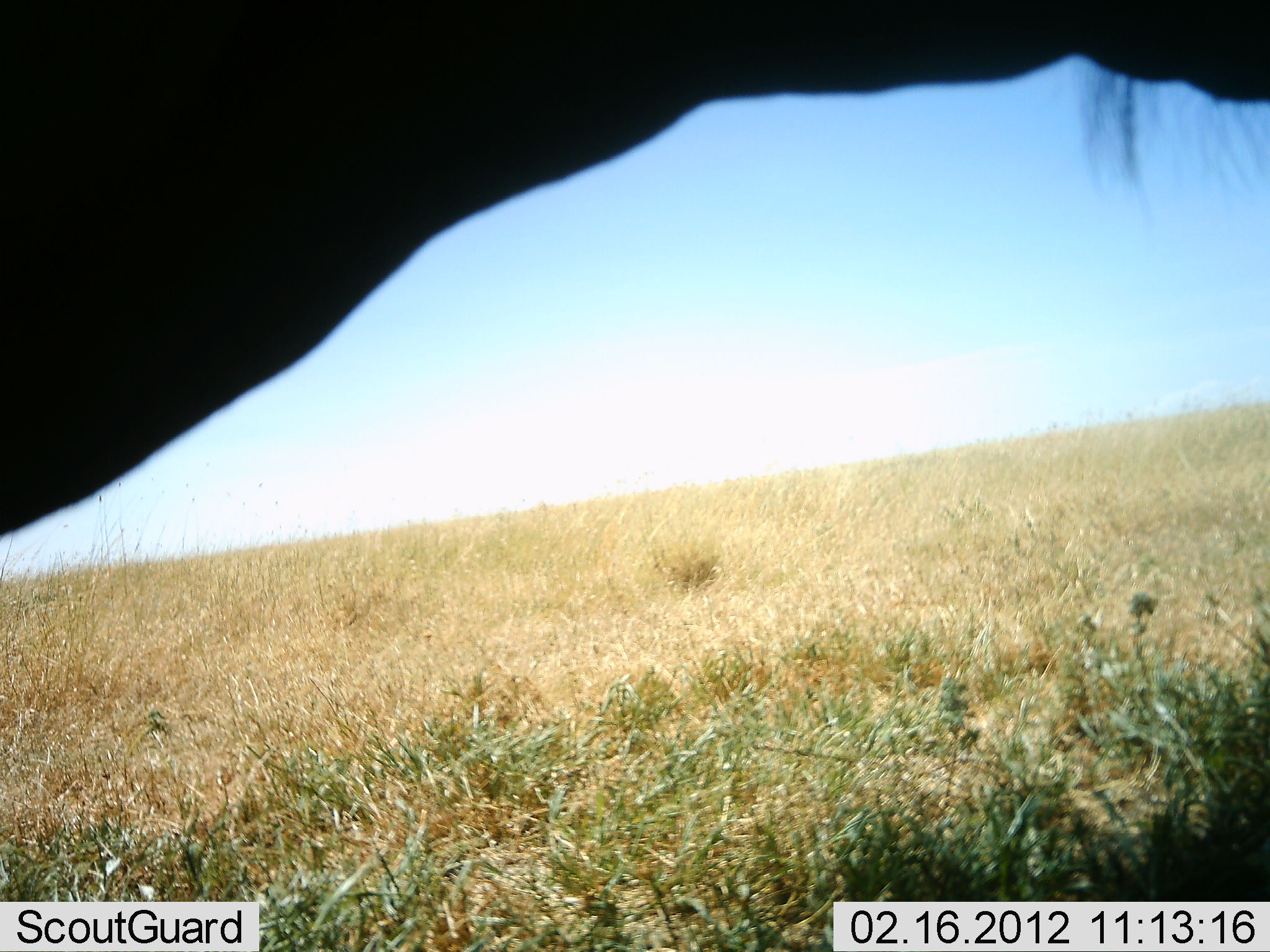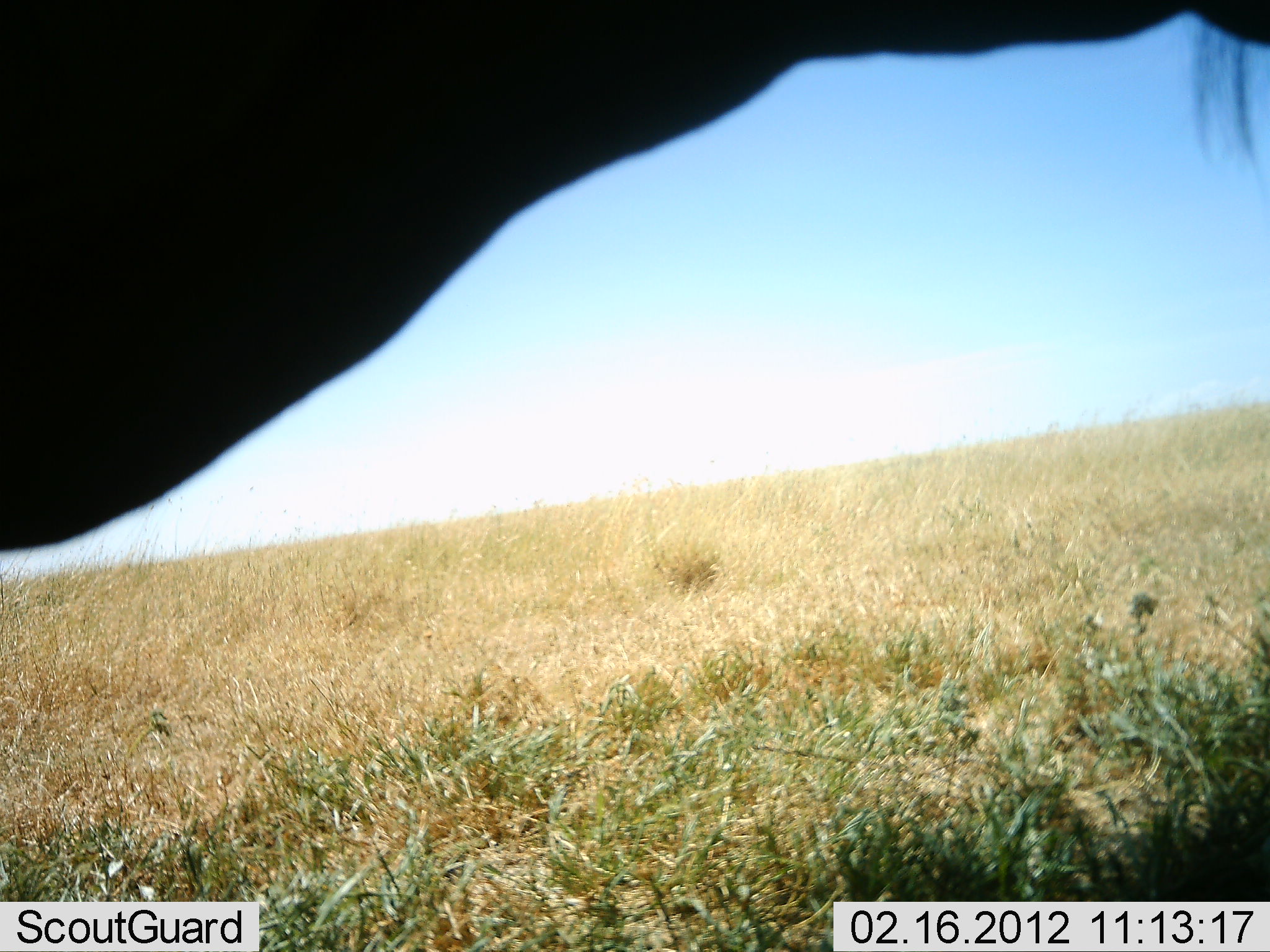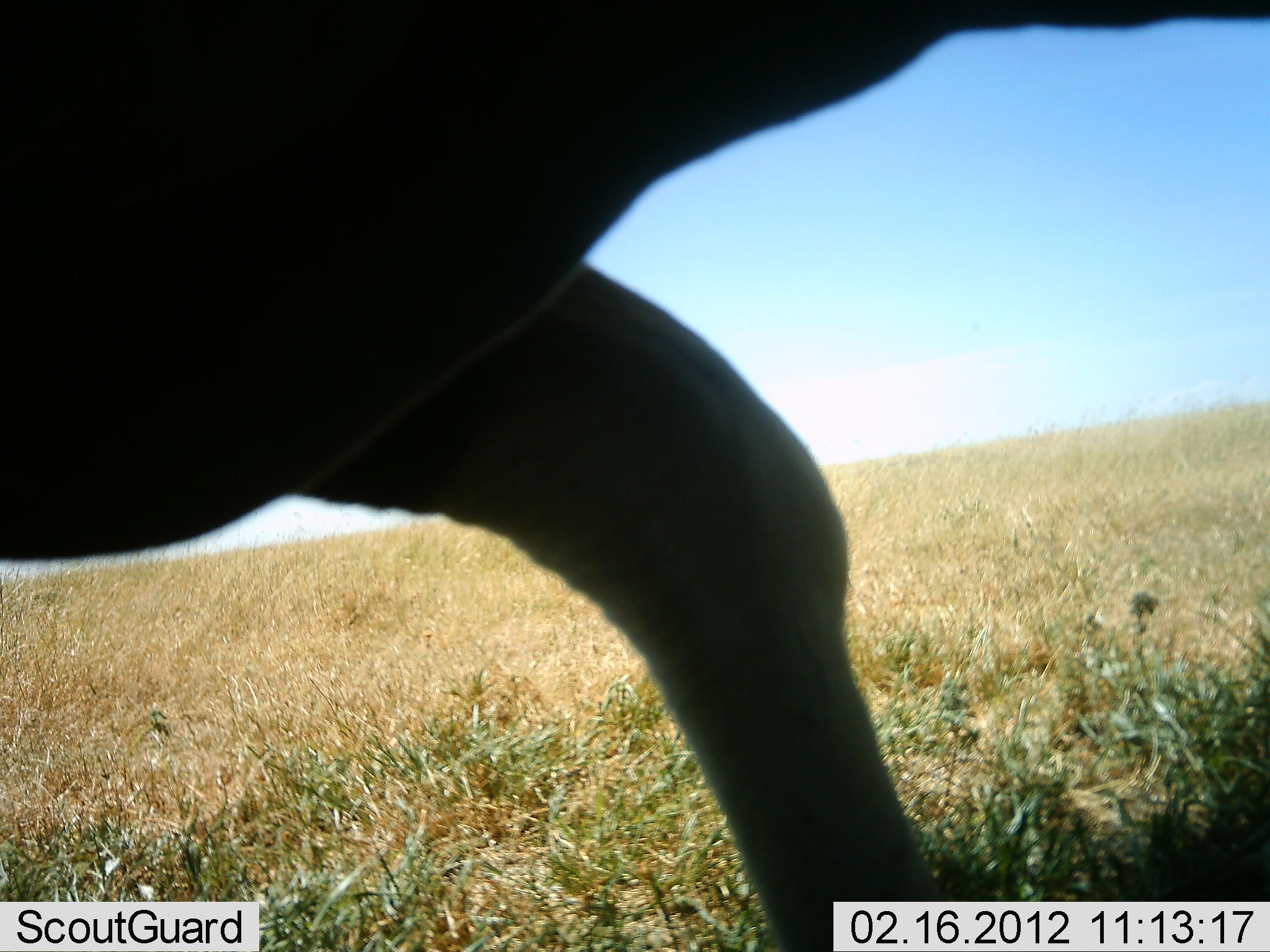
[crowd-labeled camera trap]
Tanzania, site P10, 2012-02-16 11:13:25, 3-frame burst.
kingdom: Animalia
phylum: Chordata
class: Mammalia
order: Artiodactyla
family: Bovidae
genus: Connochaetes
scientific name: Connochaetes taurinus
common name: blue wildebeest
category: wildebeest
Wildebeest (blue wildebeest) (Connochaetes taurinus), count 1. Behavior (volunteer vote fractions): standing 46%, resting 0%, moving 54%, interacting 0%. Young present (vote fraction): 0%. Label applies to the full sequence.